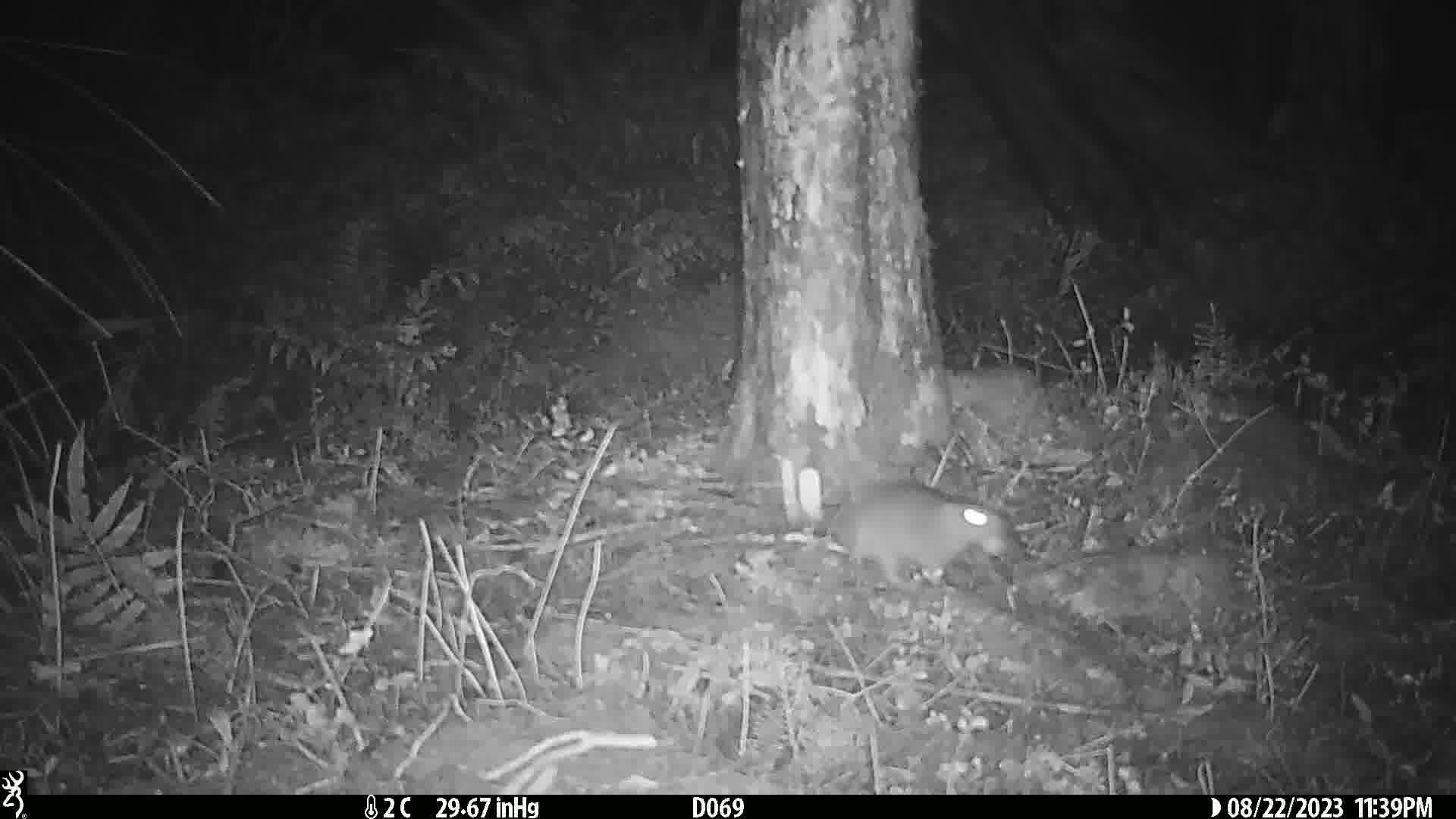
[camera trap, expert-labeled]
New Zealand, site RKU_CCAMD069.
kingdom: Animalia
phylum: Chordata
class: Mammalia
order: Rodentia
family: Muridae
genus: Rattus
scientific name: Rattus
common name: rat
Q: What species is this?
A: Rat (Rattus).